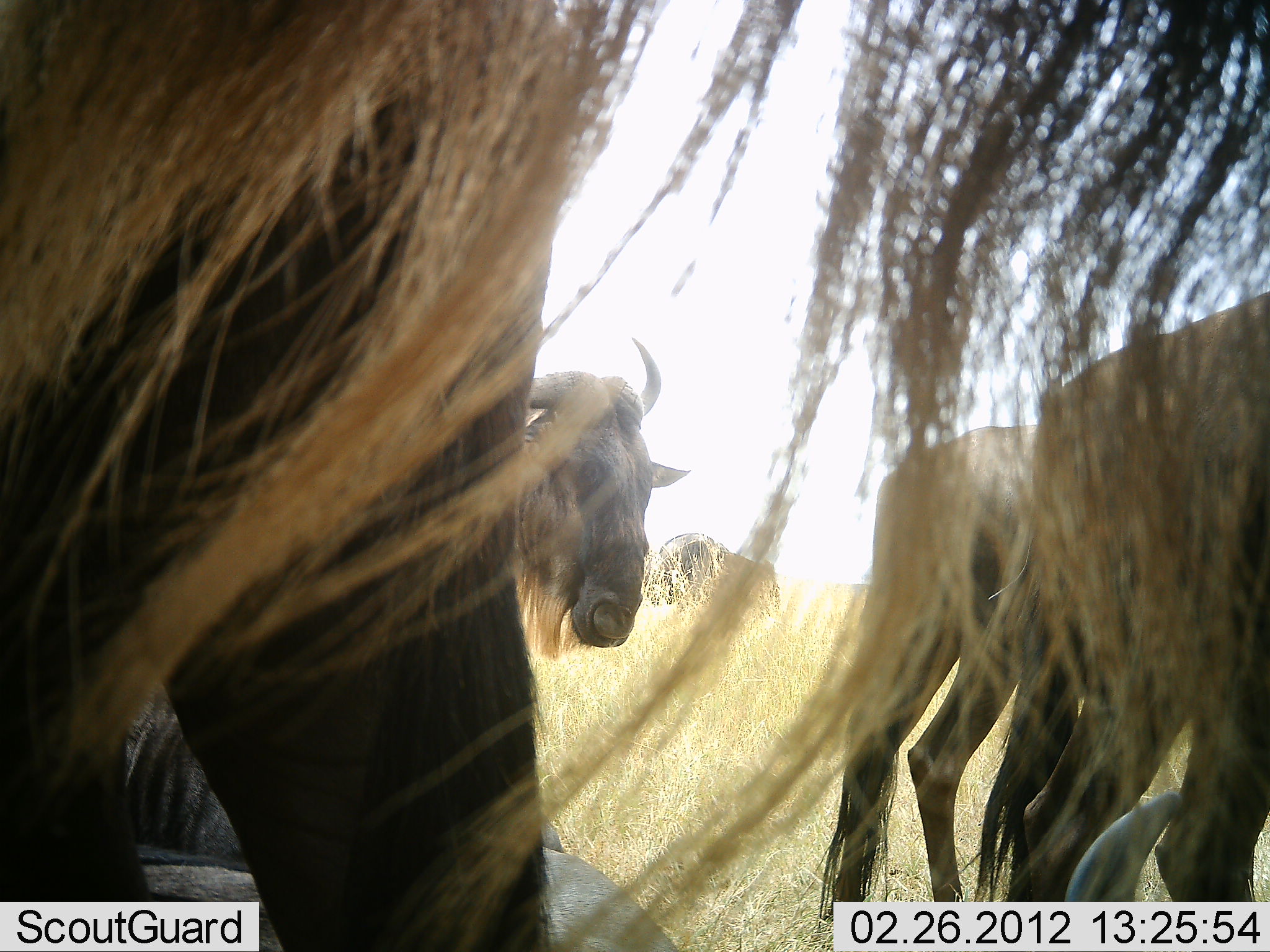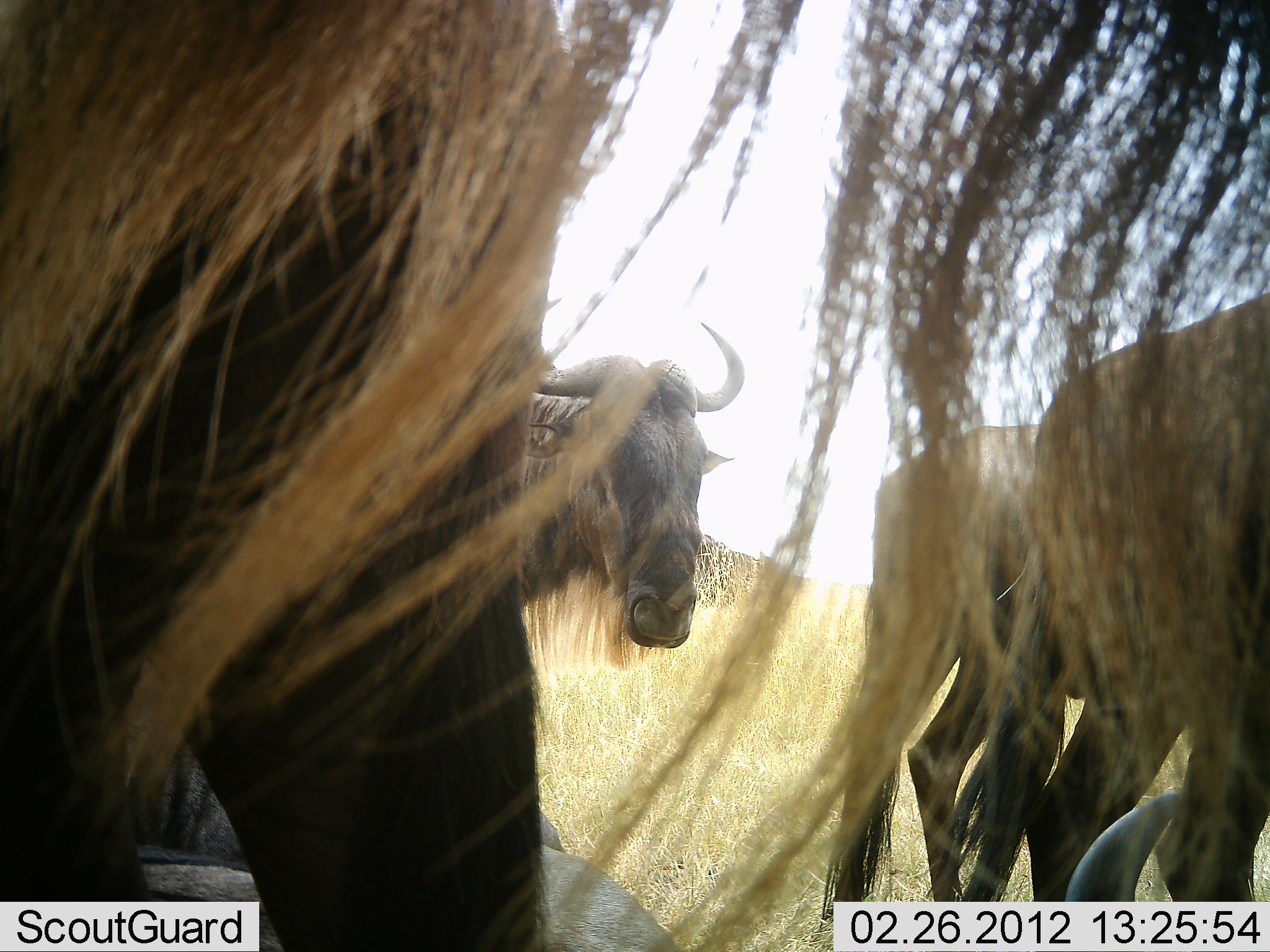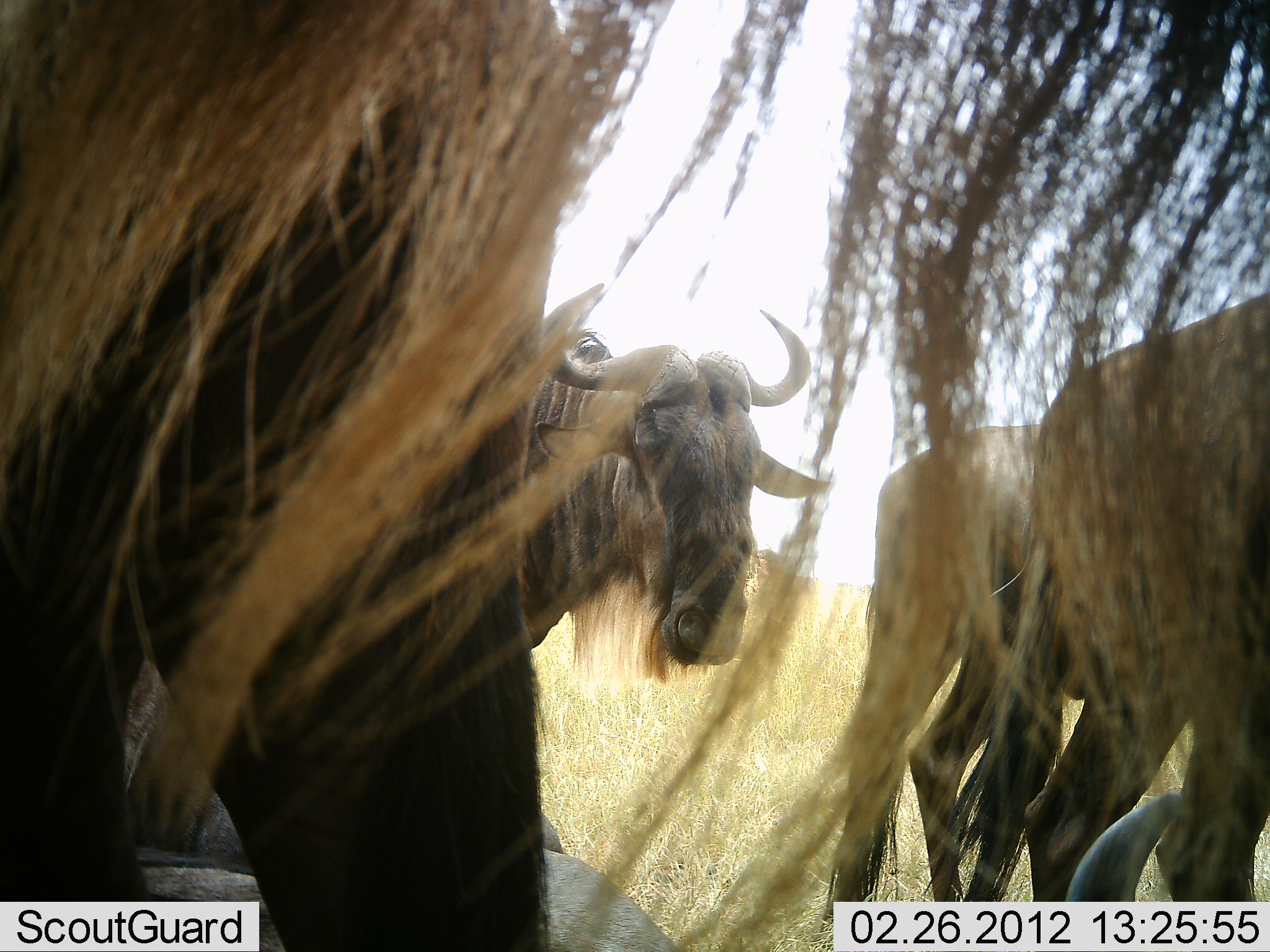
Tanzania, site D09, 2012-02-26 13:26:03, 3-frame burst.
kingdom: Animalia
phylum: Chordata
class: Mammalia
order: Artiodactyla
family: Bovidae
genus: Connochaetes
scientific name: Connochaetes taurinus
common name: blue wildebeest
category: wildebeest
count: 5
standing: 79%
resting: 46%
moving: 38%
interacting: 0%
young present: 0%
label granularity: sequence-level